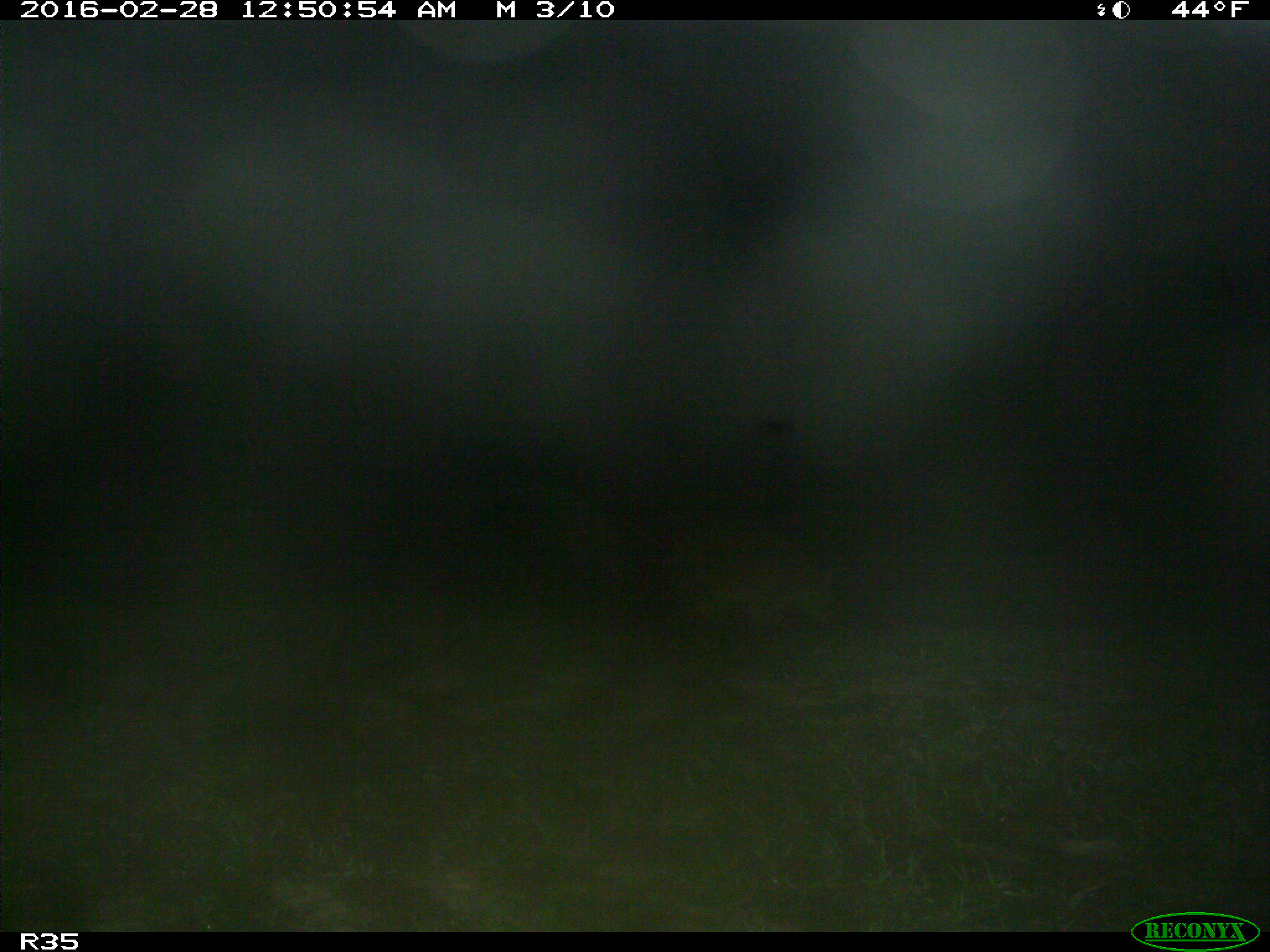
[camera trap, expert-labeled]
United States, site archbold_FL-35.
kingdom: Animalia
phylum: Chordata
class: Mammalia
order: Carnivora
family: Procyonidae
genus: Procyon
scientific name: Procyon lotor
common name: common raccoon